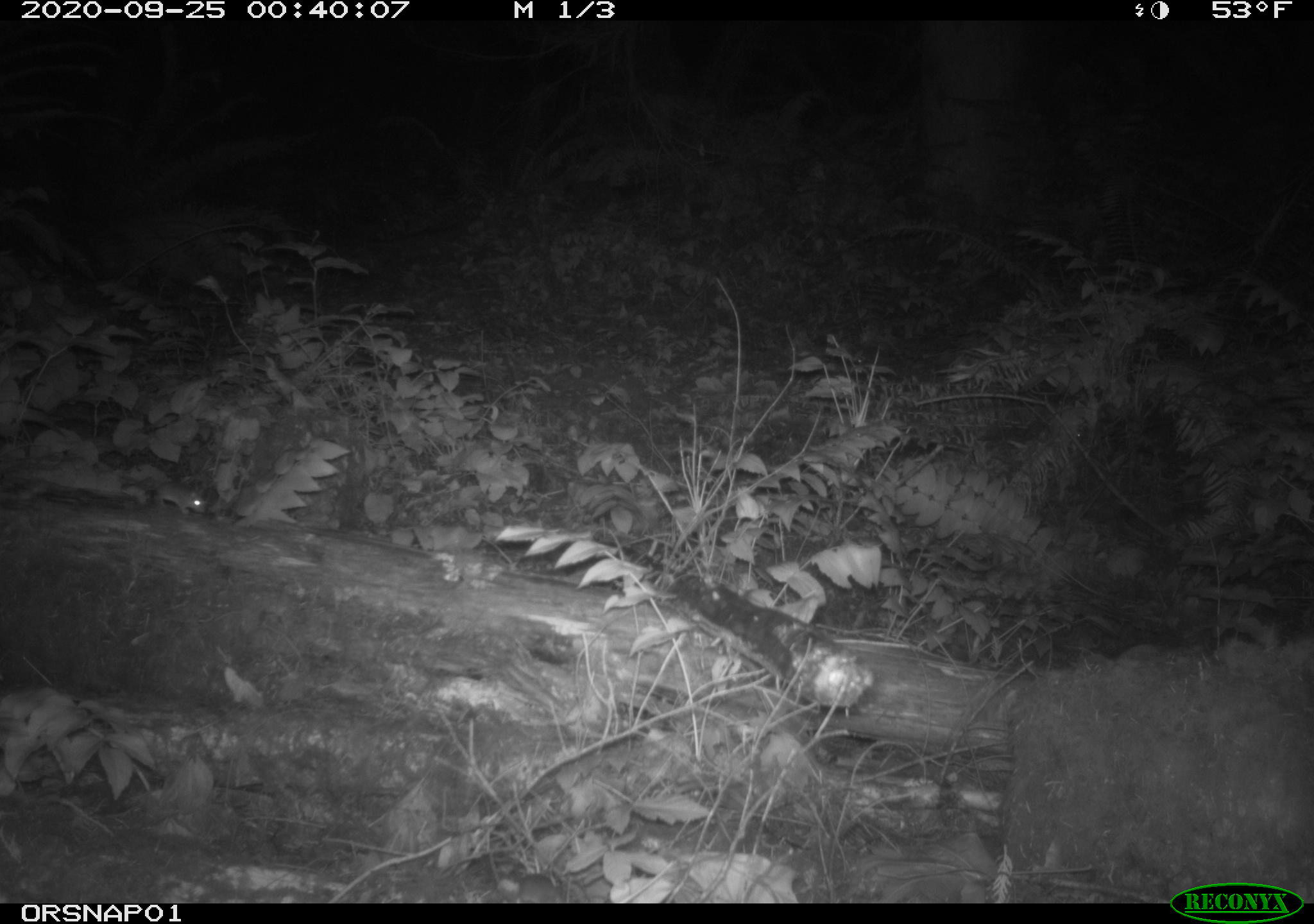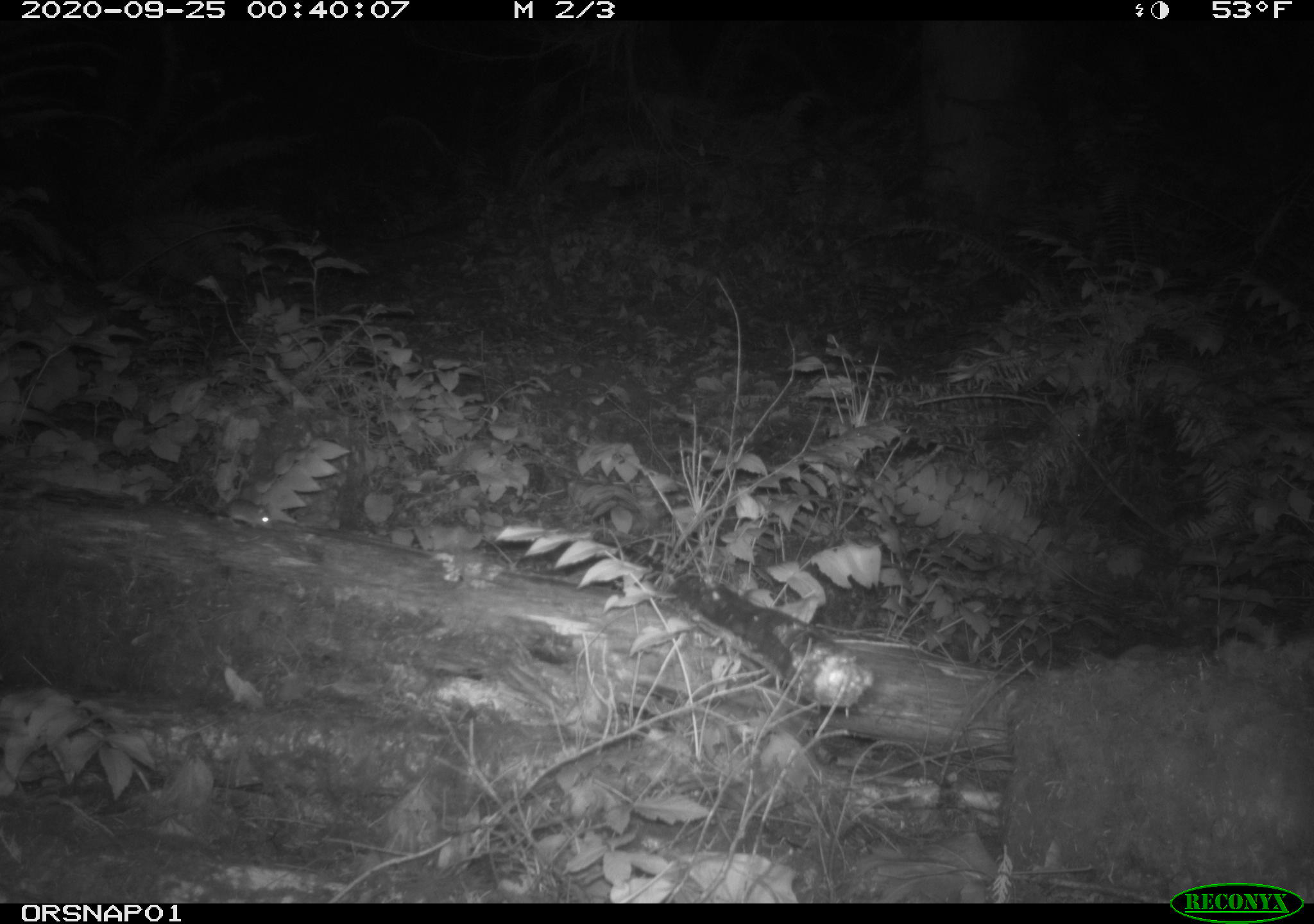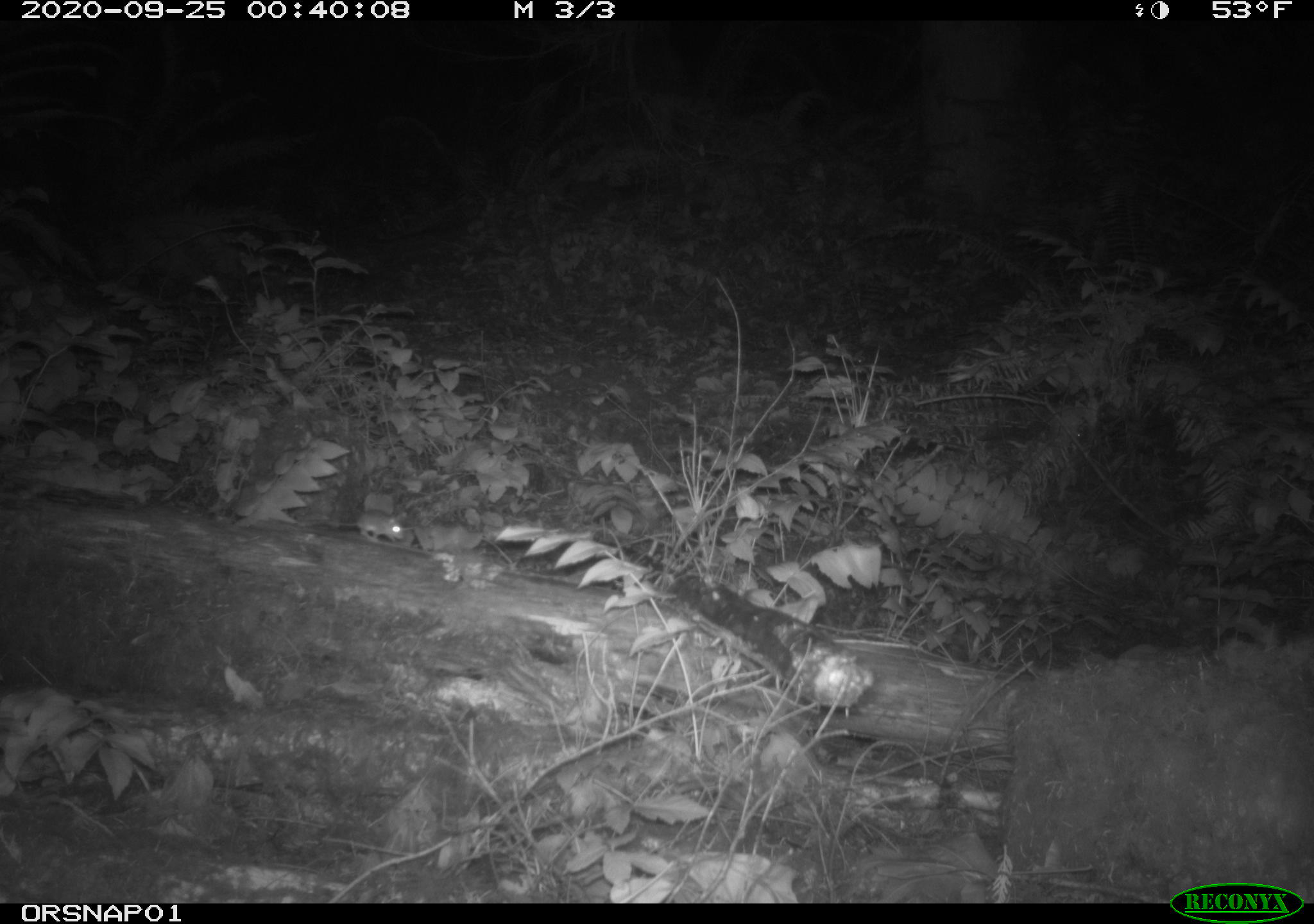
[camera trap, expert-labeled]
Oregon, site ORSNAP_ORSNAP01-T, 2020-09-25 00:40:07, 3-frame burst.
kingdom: Animalia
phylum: Chordata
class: Mammalia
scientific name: Mammalia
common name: small mammal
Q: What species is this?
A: Small mammal (Mammalia).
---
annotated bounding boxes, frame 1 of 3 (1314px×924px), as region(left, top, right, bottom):
small mammal: region(147, 467, 215, 526)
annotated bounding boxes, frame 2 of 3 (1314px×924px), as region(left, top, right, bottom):
small mammal: region(201, 488, 280, 537)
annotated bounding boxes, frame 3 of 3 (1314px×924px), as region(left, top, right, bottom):
small mammal: region(326, 498, 414, 550)